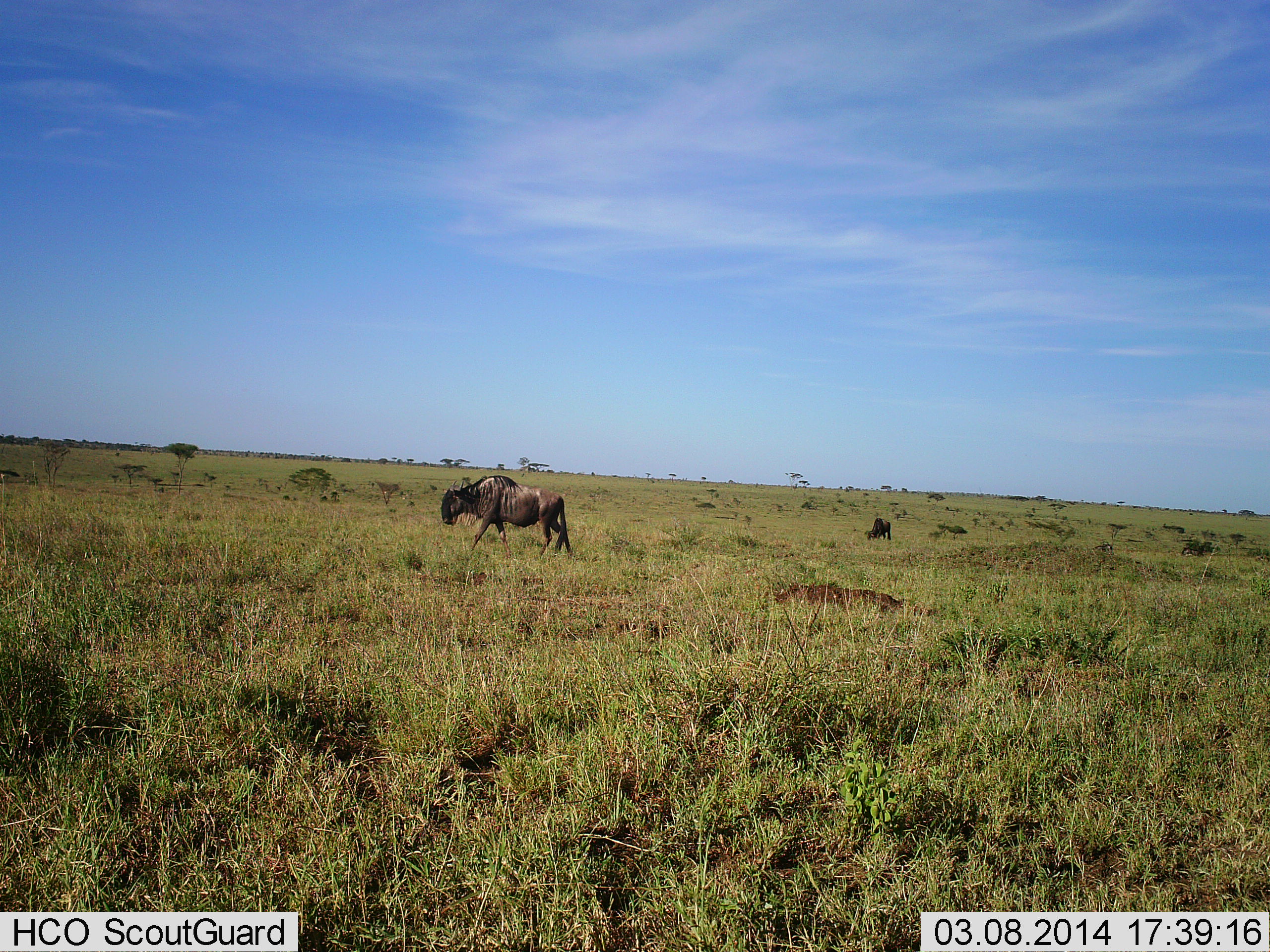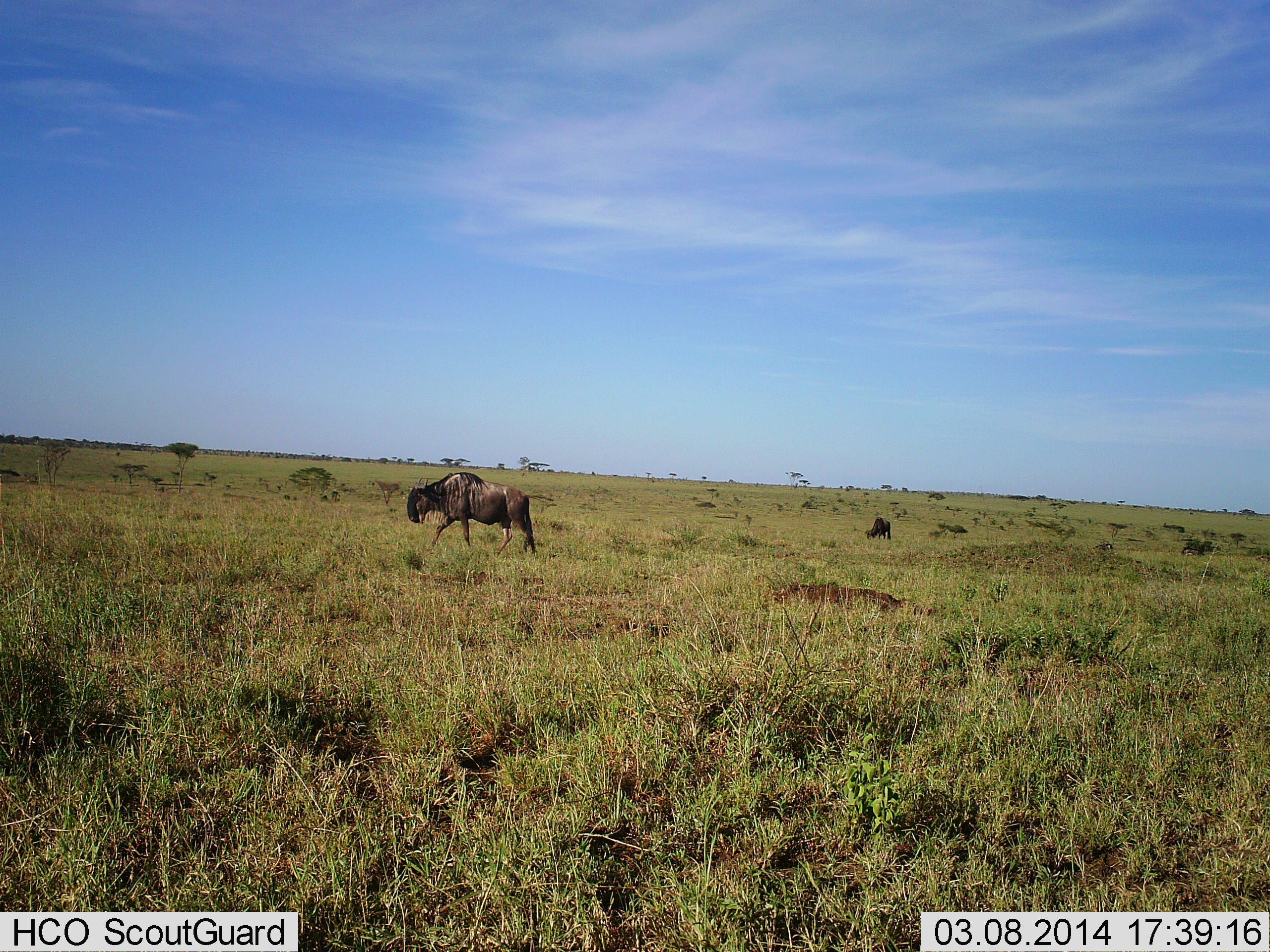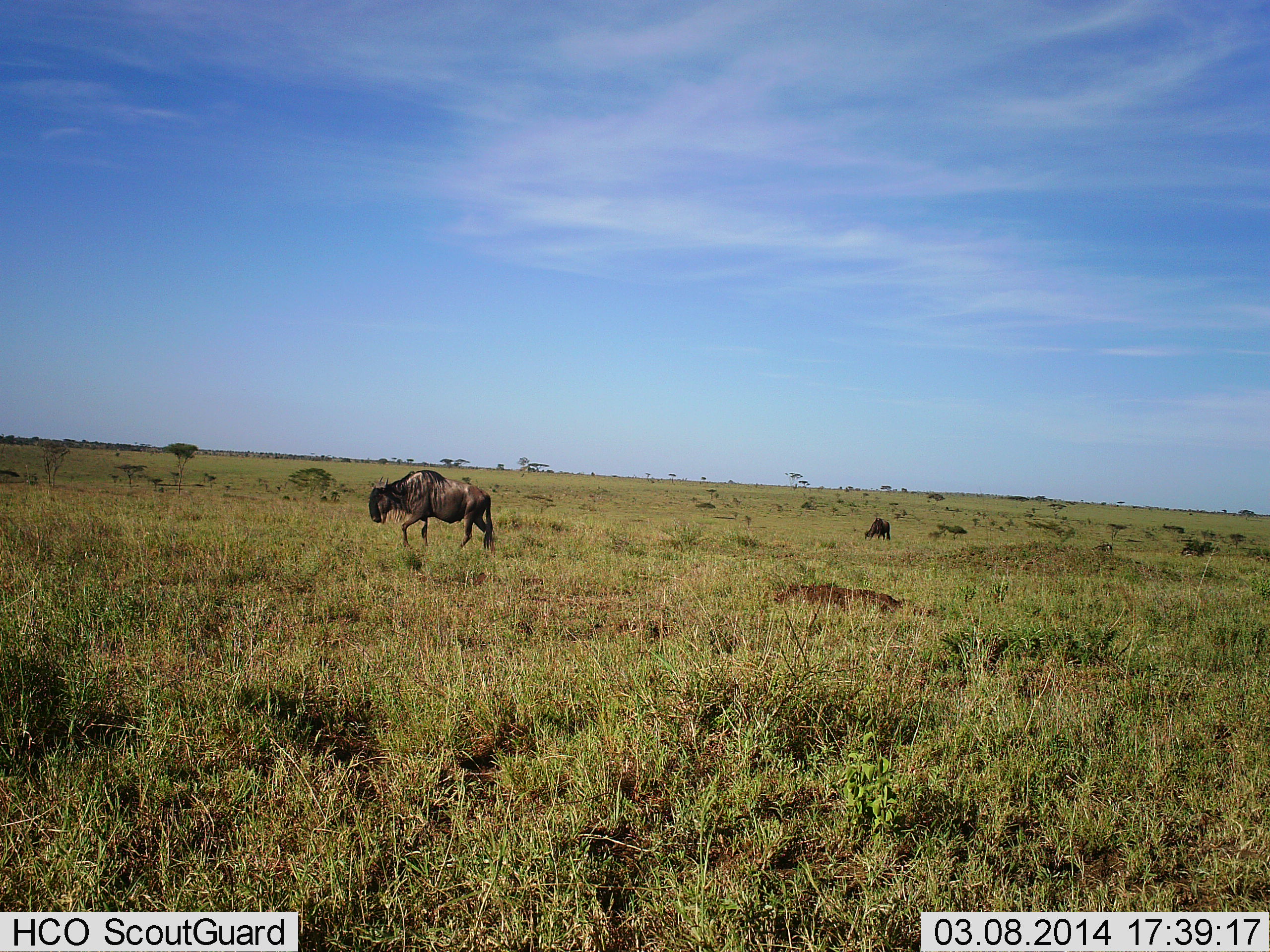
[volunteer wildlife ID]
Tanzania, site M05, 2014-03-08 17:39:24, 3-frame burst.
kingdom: Animalia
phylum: Chordata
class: Mammalia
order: Artiodactyla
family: Bovidae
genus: Connochaetes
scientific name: Connochaetes taurinus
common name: blue wildebeest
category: wildebeest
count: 2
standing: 30%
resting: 0%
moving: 100%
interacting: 0%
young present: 0%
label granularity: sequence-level